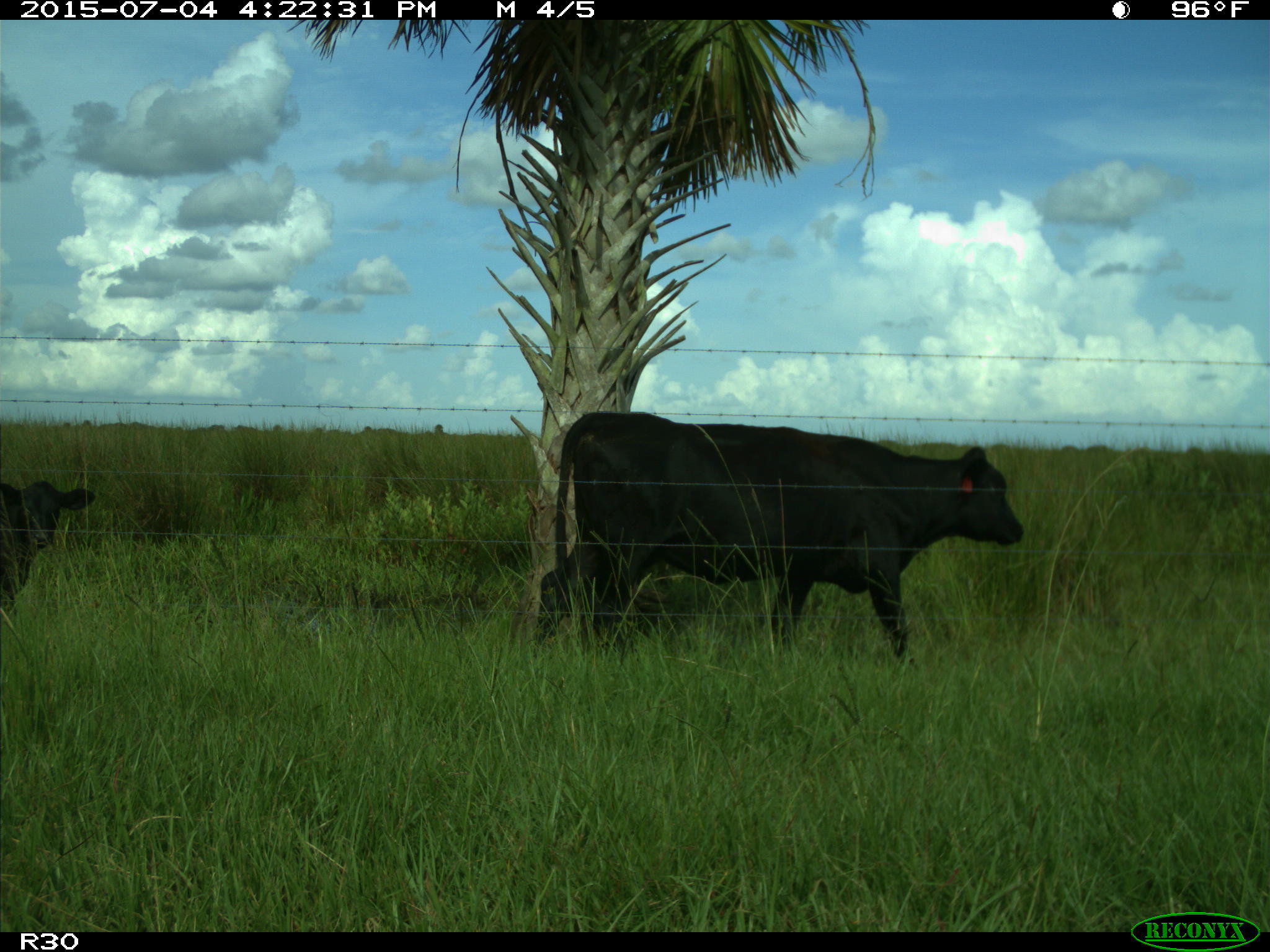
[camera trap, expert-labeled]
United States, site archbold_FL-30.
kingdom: Animalia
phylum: Chordata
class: Mammalia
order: Artiodactyla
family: Bovidae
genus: Bos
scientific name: Bos taurus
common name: domestic cow